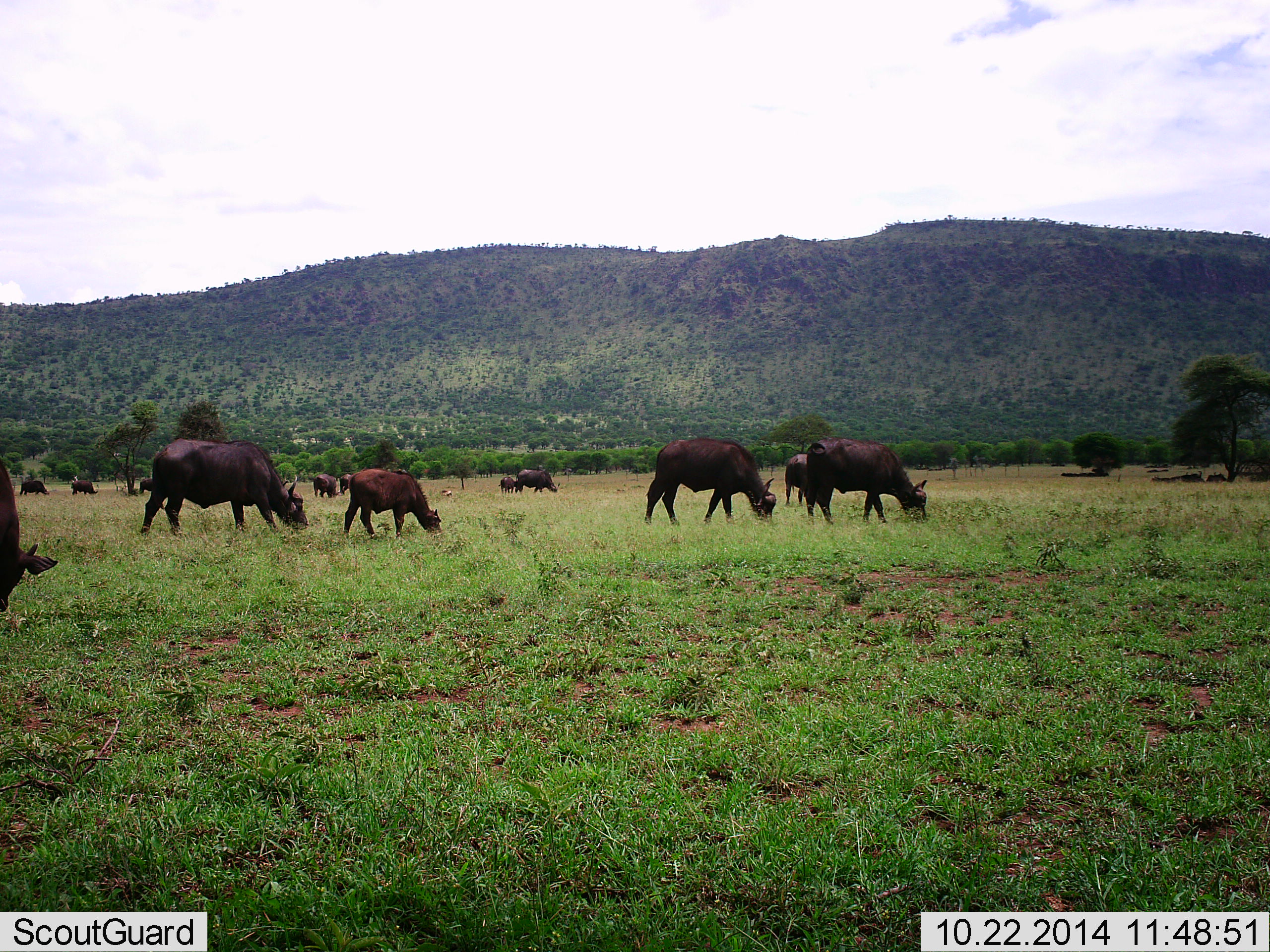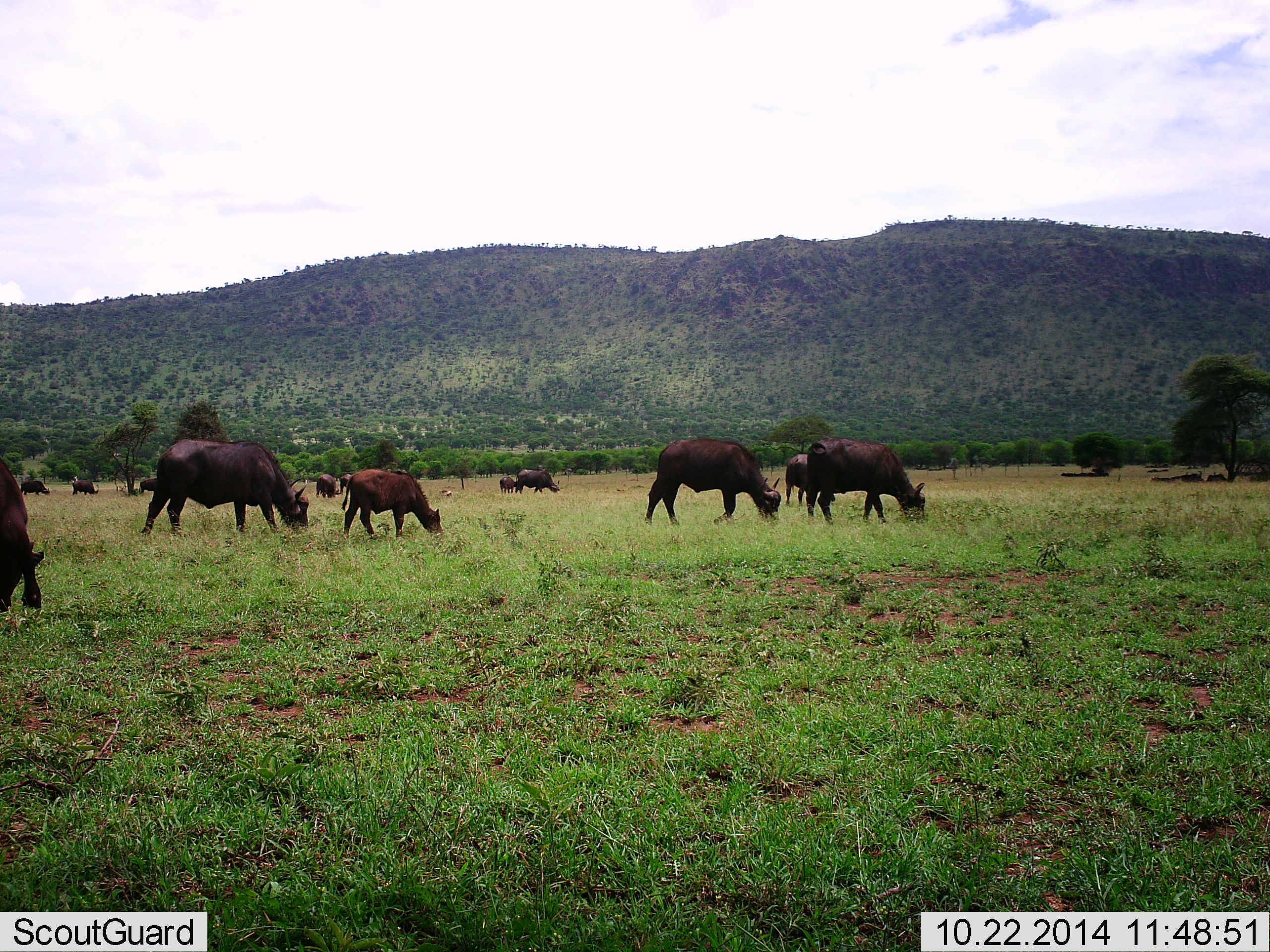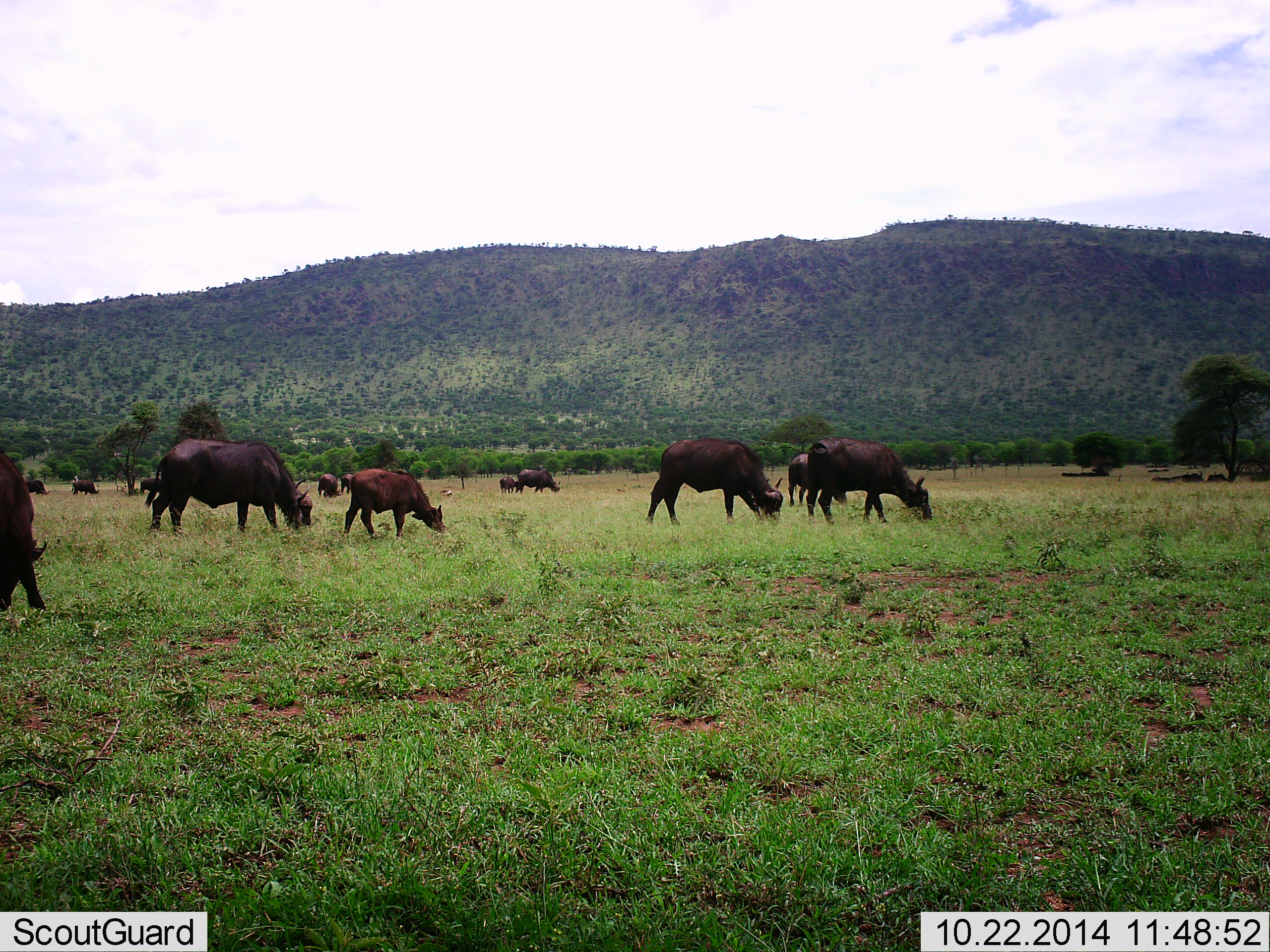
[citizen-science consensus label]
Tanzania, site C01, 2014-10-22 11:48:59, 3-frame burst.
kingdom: Animalia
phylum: Chordata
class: Mammalia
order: Artiodactyla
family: Bovidae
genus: Syncerus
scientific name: Syncerus caffer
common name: cape buffalo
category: buffalo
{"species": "buffalo (cape buffalo) (Syncerus caffer)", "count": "11-50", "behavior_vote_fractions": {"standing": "60%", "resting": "0%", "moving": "30%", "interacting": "0%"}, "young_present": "60%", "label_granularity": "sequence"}